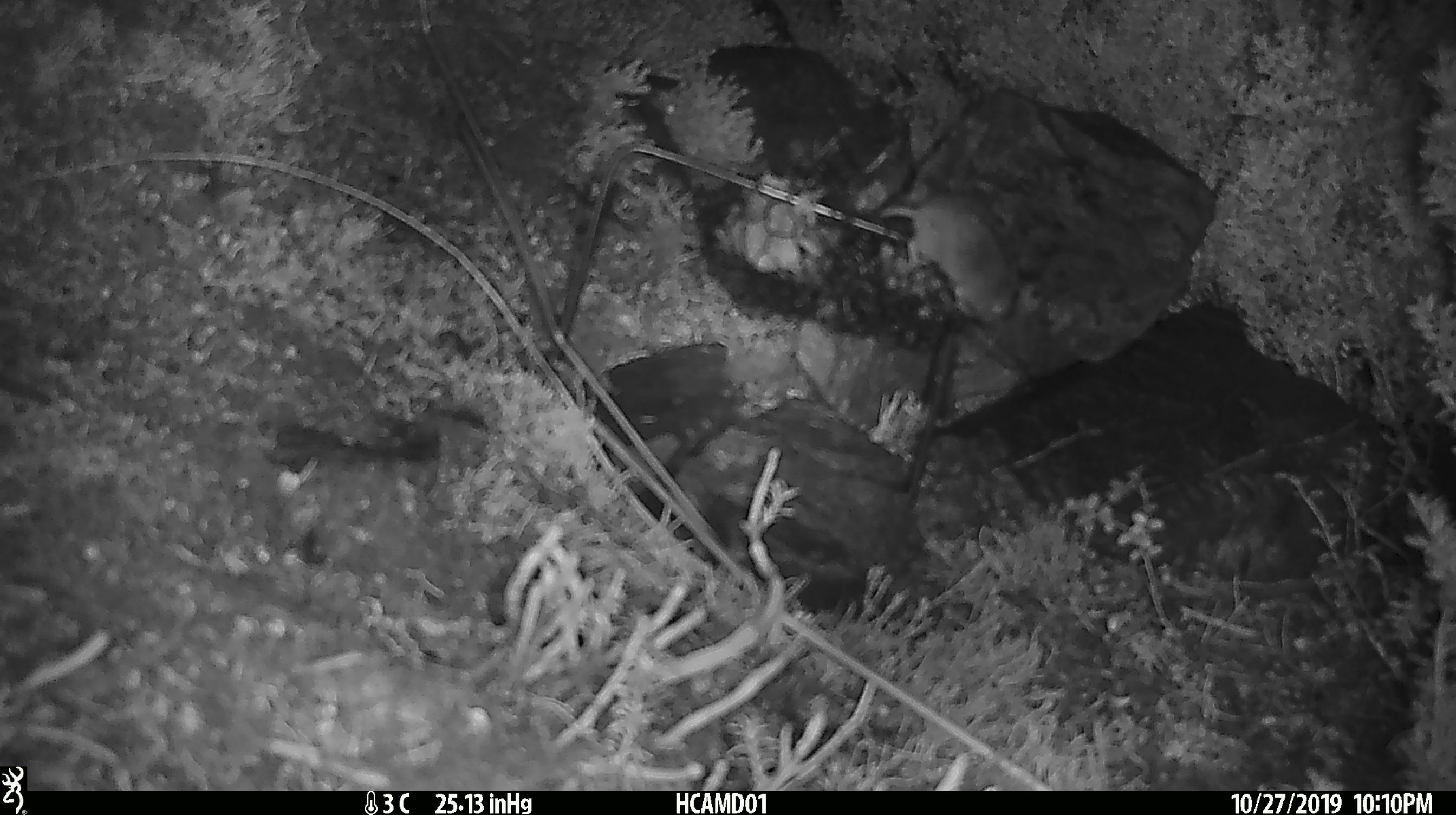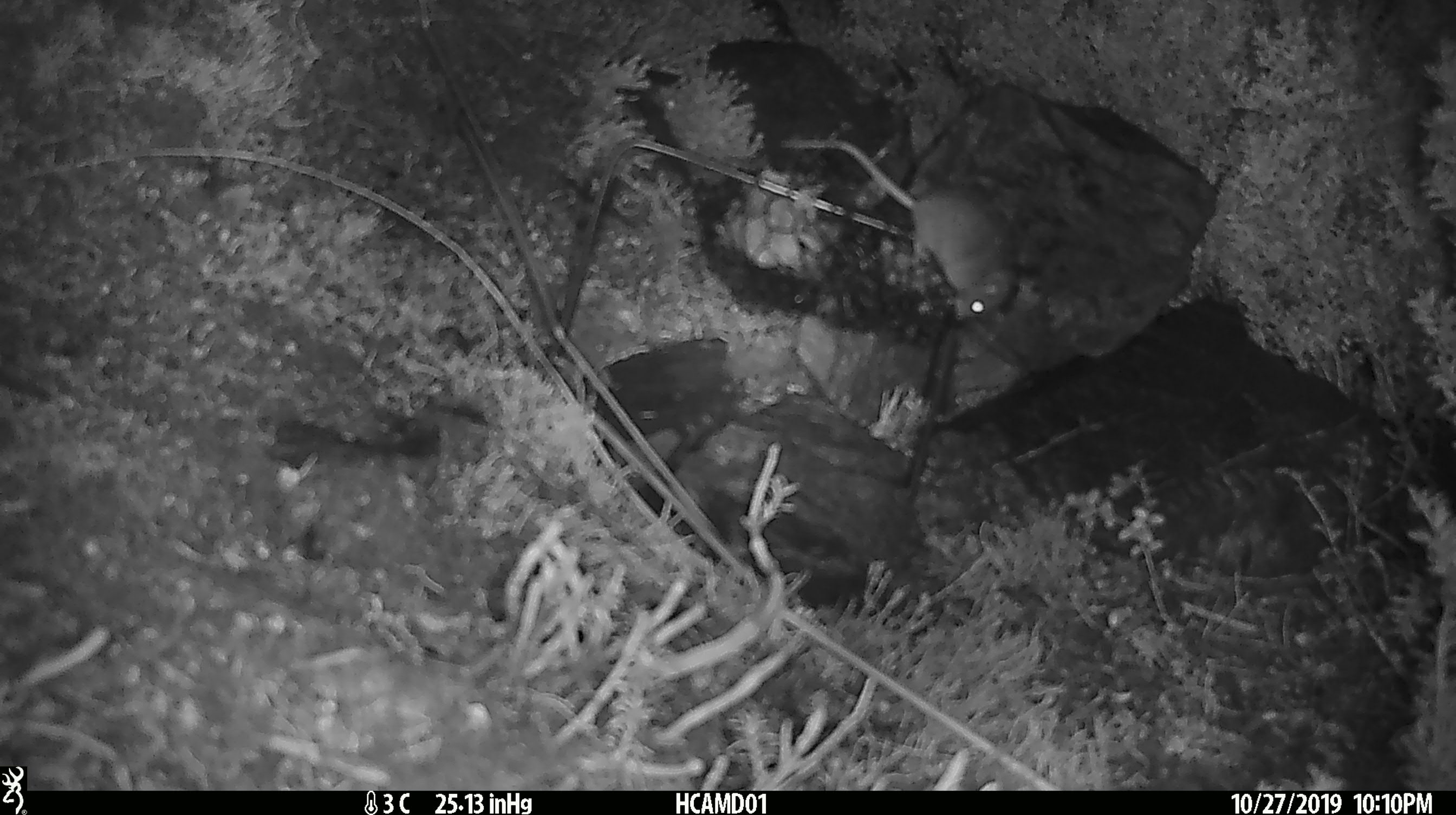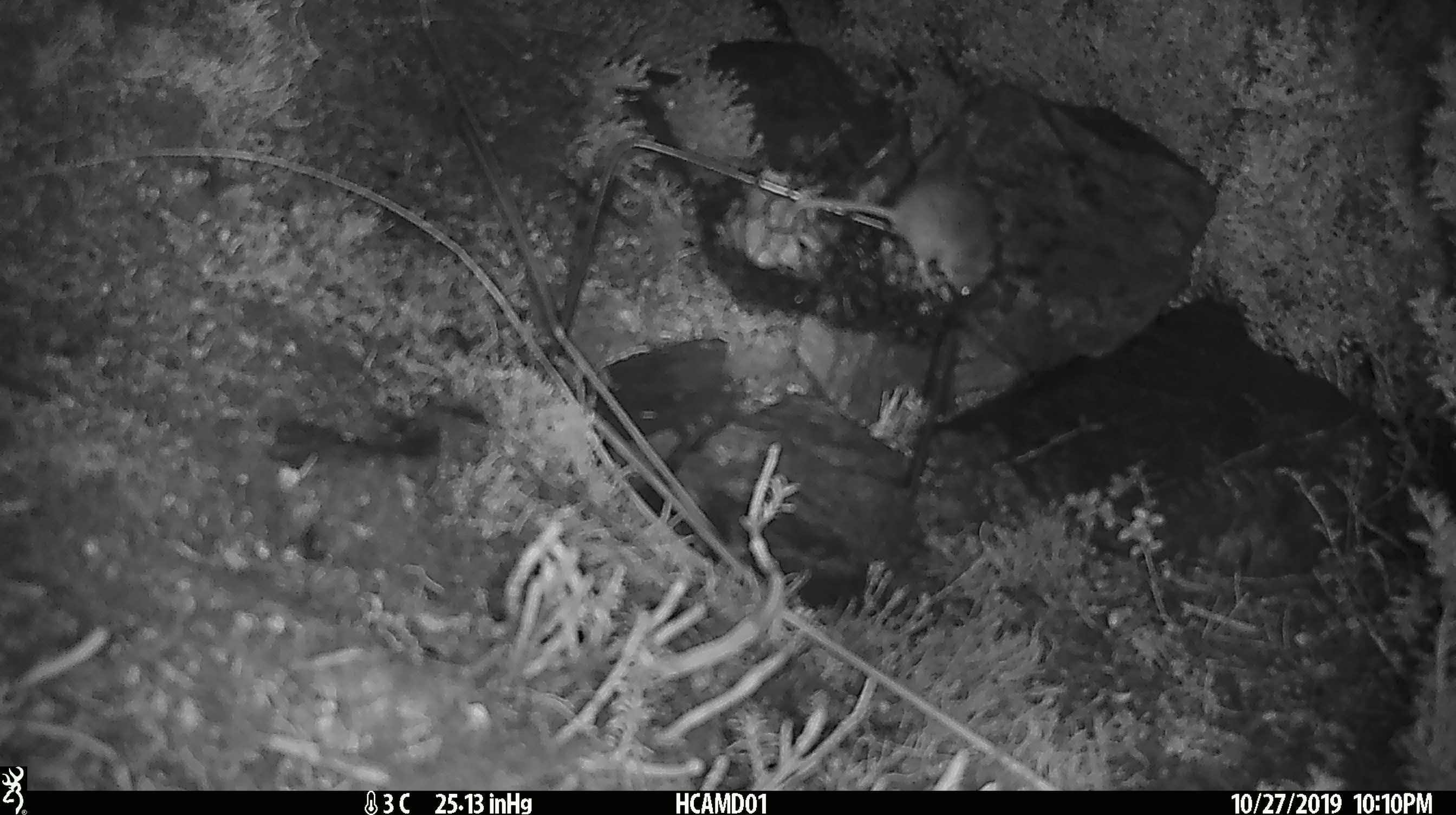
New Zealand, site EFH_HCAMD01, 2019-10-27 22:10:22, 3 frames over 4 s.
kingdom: Animalia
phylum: Chordata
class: Mammalia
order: Rodentia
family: Muridae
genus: Mus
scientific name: Mus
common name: mouse